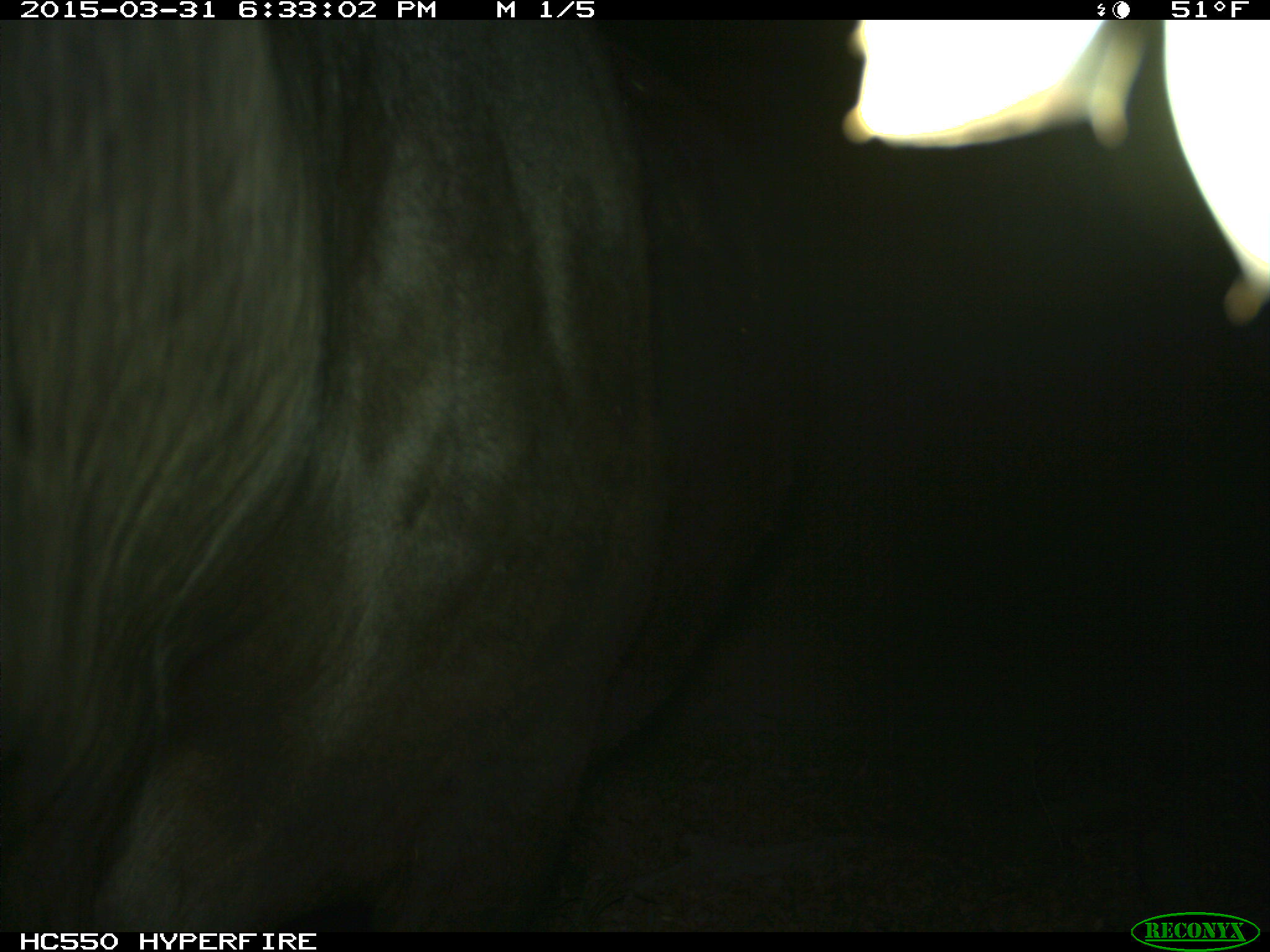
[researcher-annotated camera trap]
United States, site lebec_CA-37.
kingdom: Animalia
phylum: Chordata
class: Mammalia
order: Artiodactyla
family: Bovidae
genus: Bos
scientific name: Bos taurus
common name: domestic cow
Bos taurus (domestic cow).